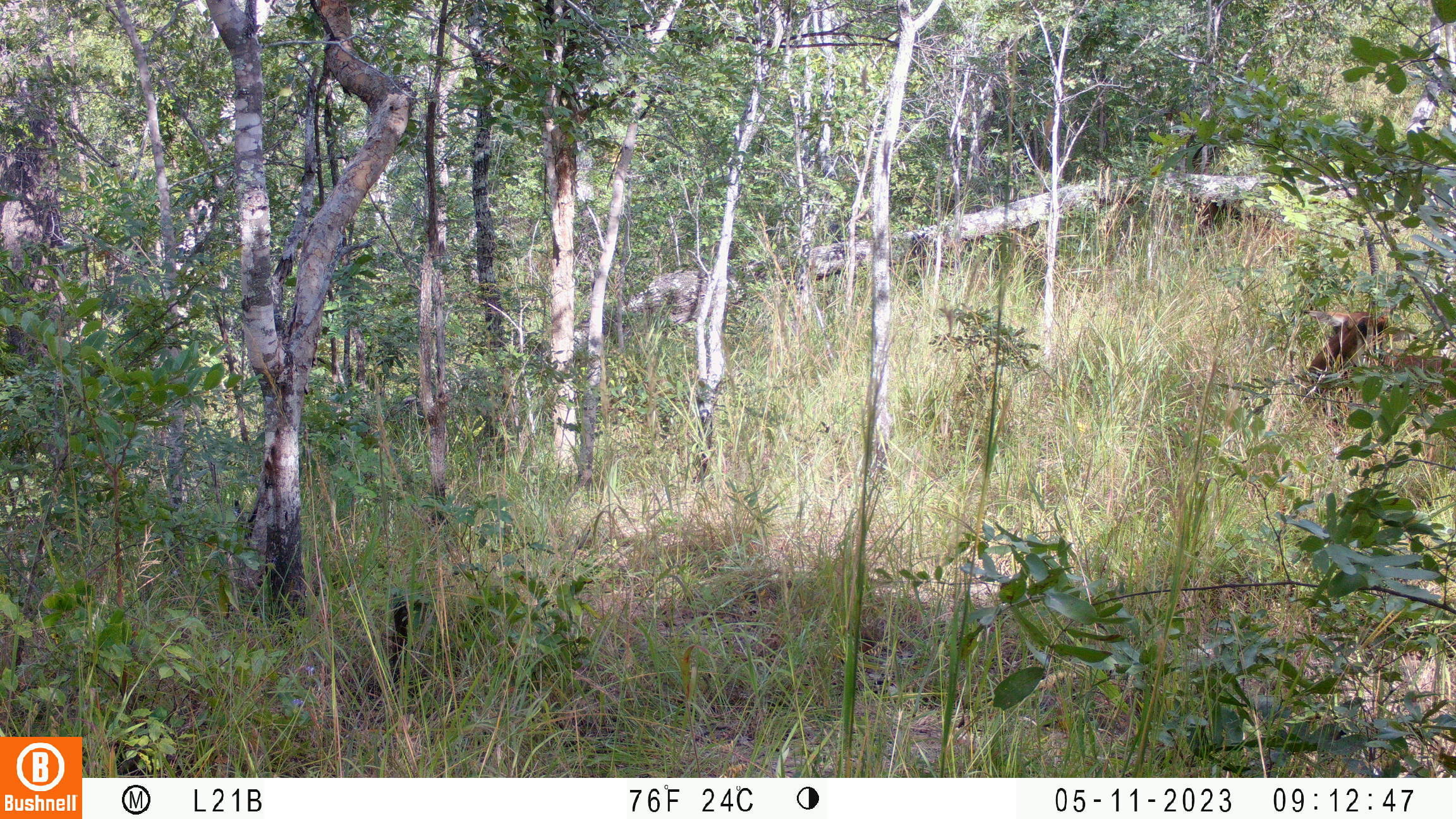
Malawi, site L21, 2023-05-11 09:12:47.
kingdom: Animalia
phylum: Chordata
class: Mammalia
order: Artiodactyla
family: Bovidae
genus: Hippotragus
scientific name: Hippotragus niger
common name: sable antelope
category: sable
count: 2